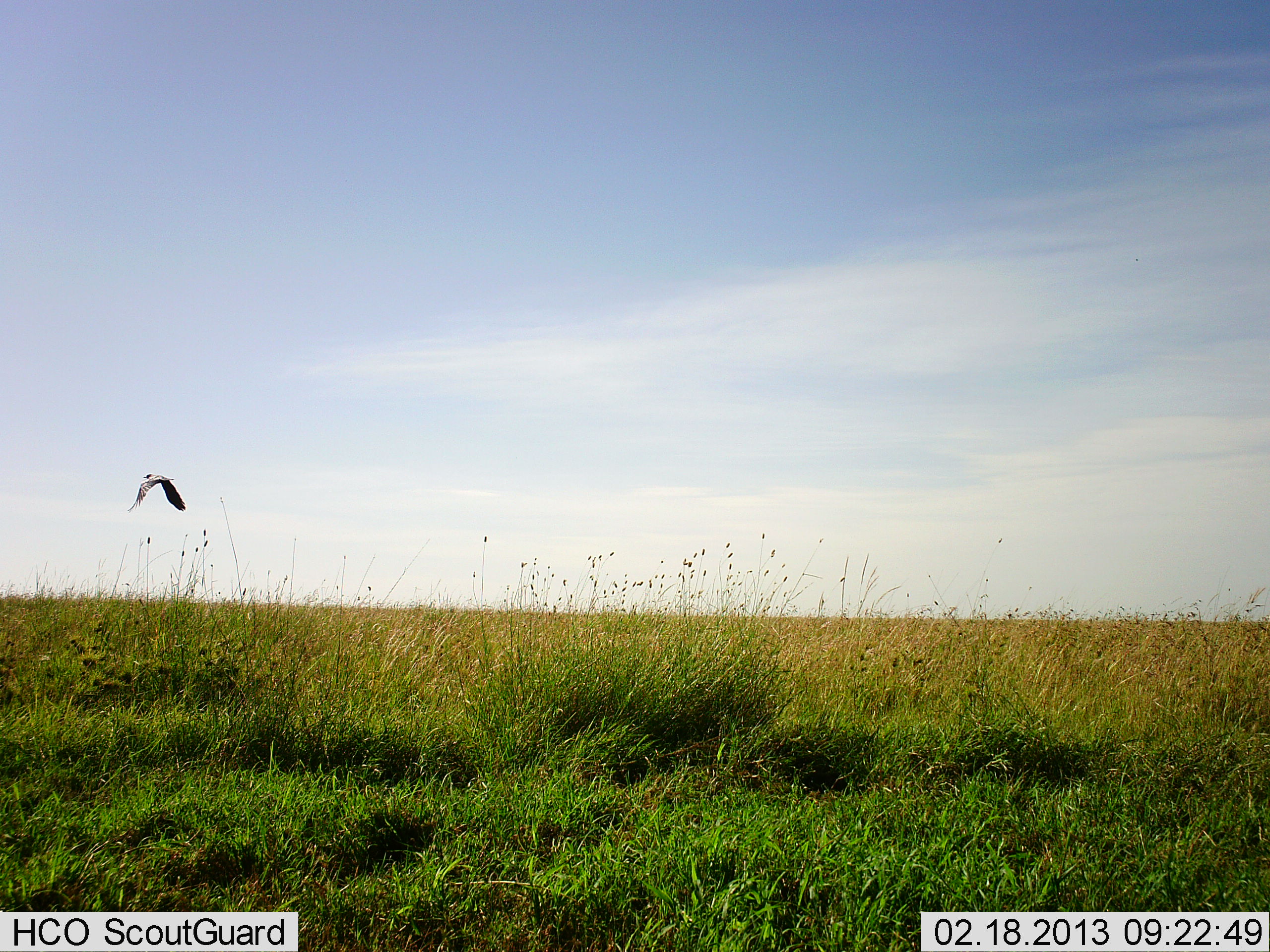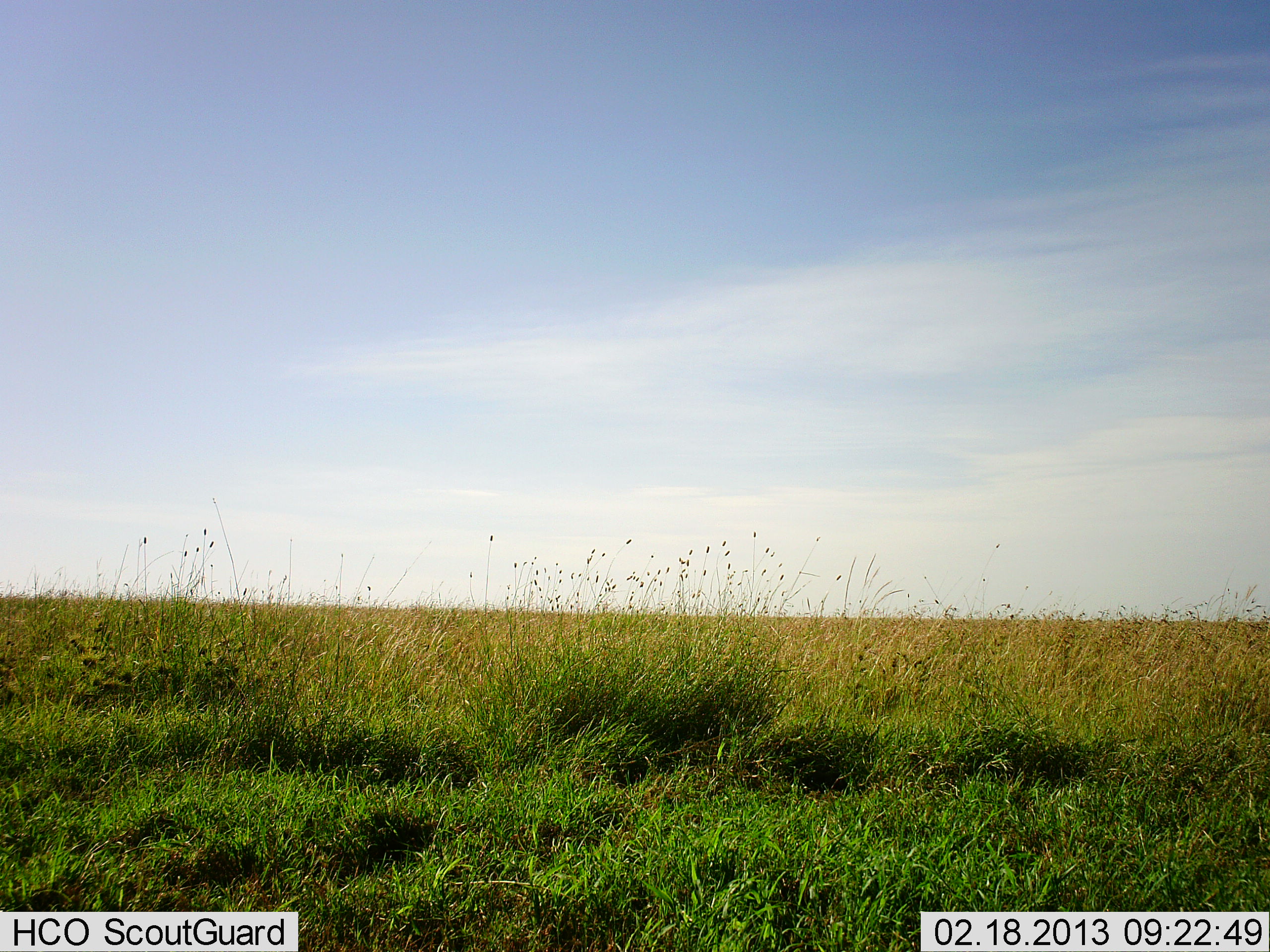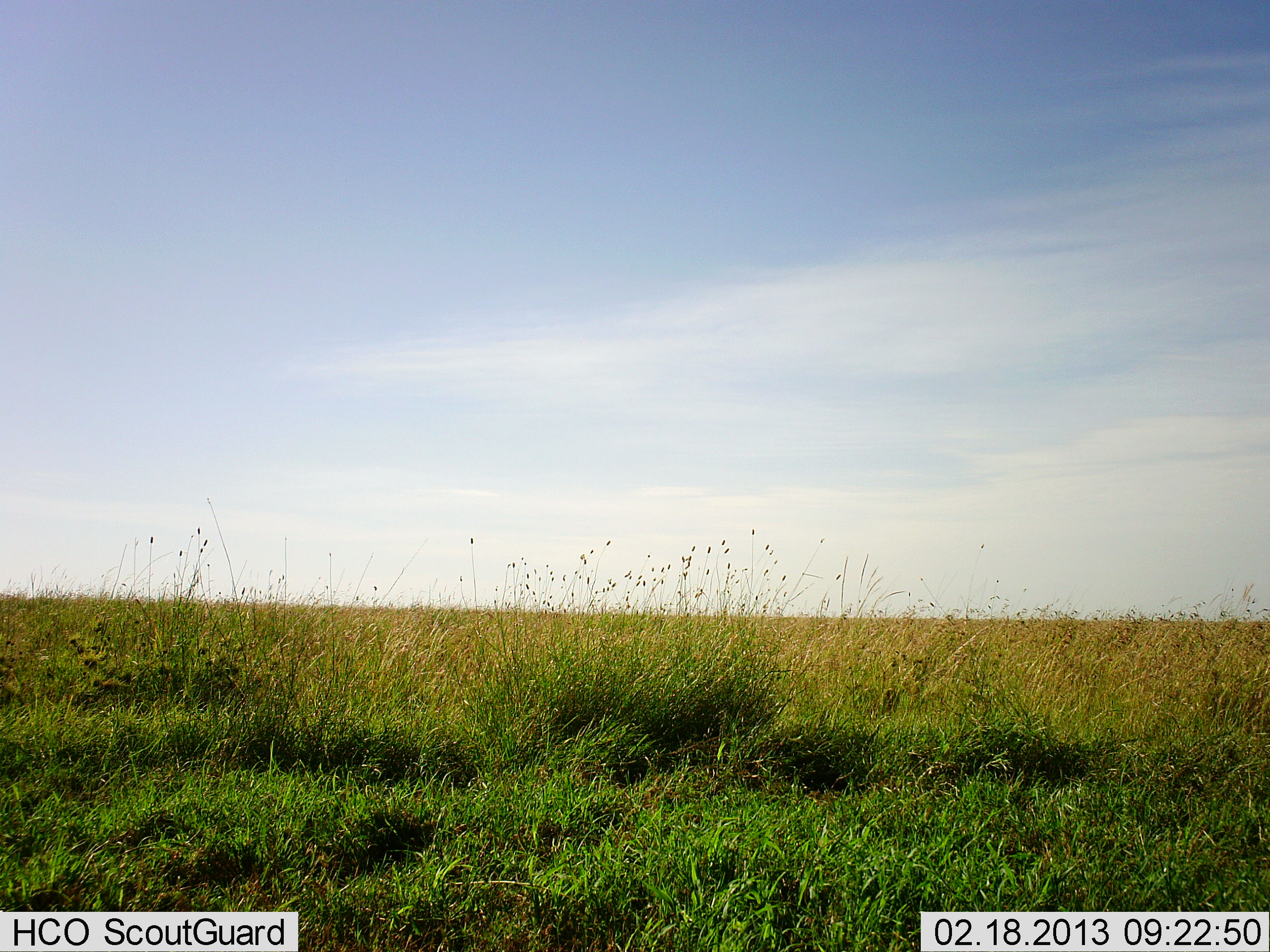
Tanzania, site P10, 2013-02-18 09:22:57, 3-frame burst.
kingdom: Animalia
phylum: Chordata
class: Aves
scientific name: Aves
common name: bird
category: otherbird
Otherbird (bird) (Aves), count 1. Behavior (volunteer vote fractions): standing 0%, resting 0%, moving 100%, interacting 0%. Young present (vote fraction): 0%. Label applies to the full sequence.